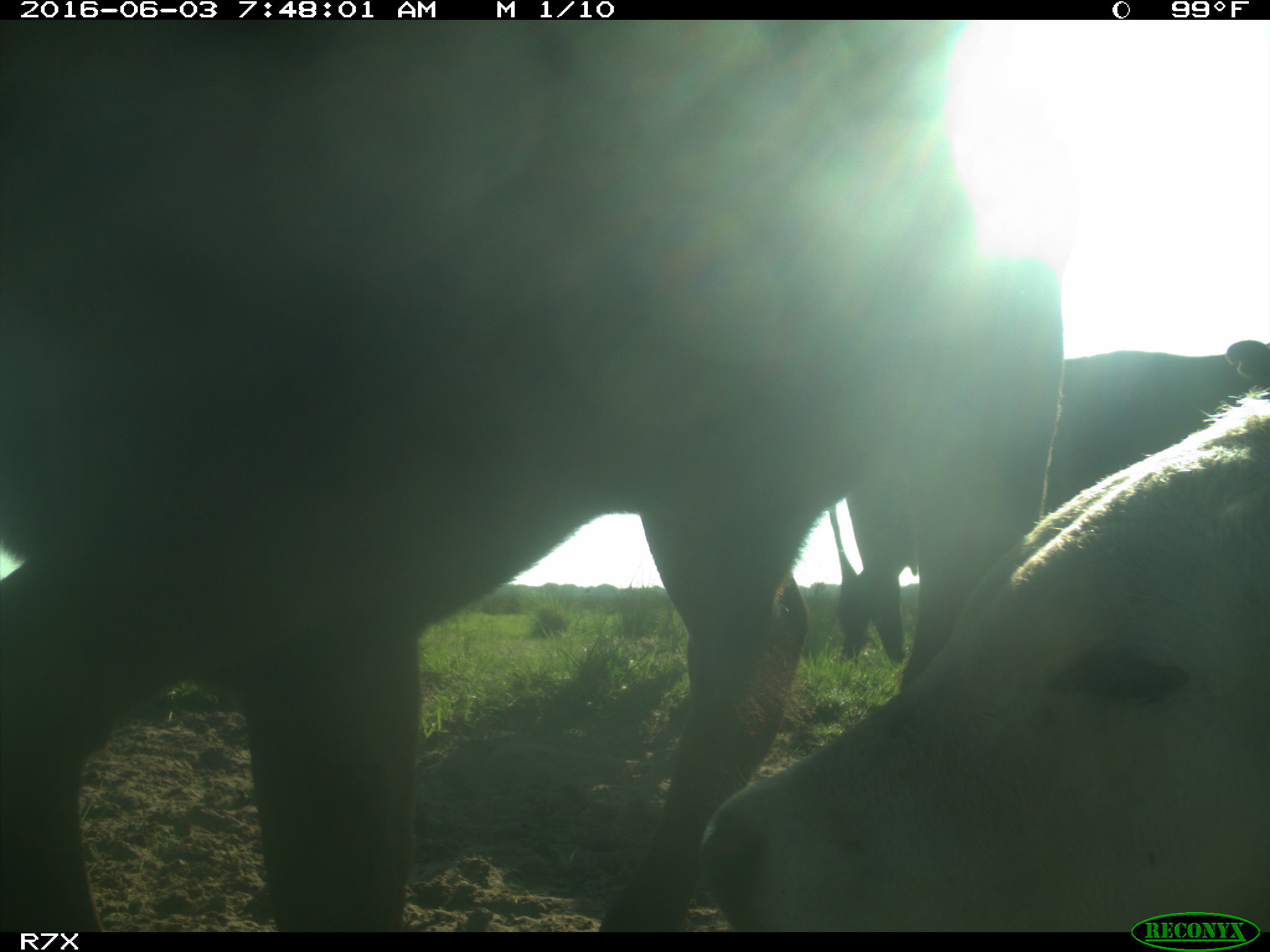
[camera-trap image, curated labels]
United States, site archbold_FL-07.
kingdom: Animalia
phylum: Chordata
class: Mammalia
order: Artiodactyla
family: Bovidae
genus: Bos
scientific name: Bos taurus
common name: domestic cow